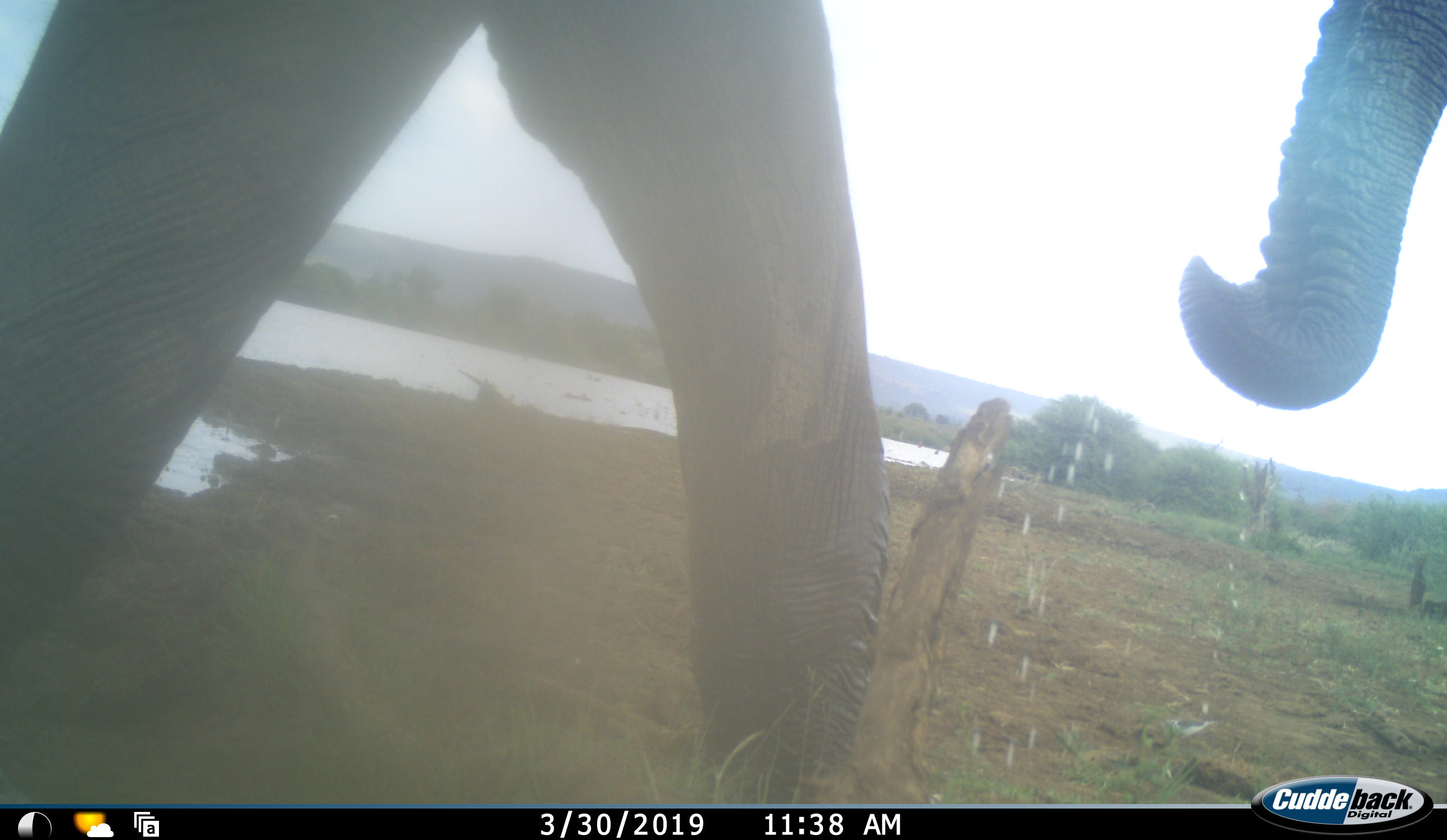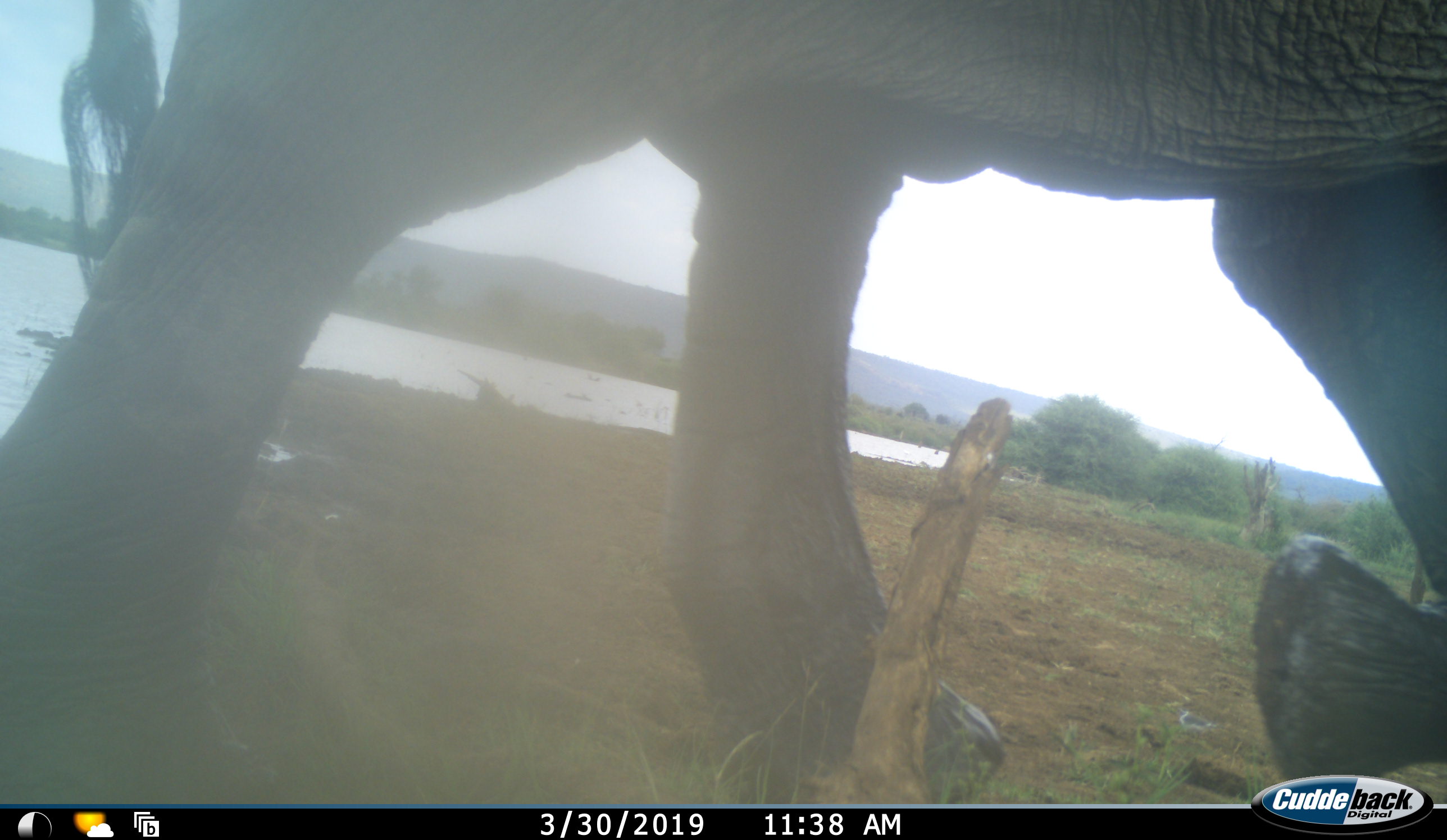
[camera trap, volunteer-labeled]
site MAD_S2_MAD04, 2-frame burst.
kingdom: Animalia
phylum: Chordata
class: Mammalia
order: Proboscidea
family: Elephantidae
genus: Loxodonta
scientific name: Loxodonta africana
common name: african bush elephant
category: elephant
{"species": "elephant (african bush elephant) (Loxodonta africana)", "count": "1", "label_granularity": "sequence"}